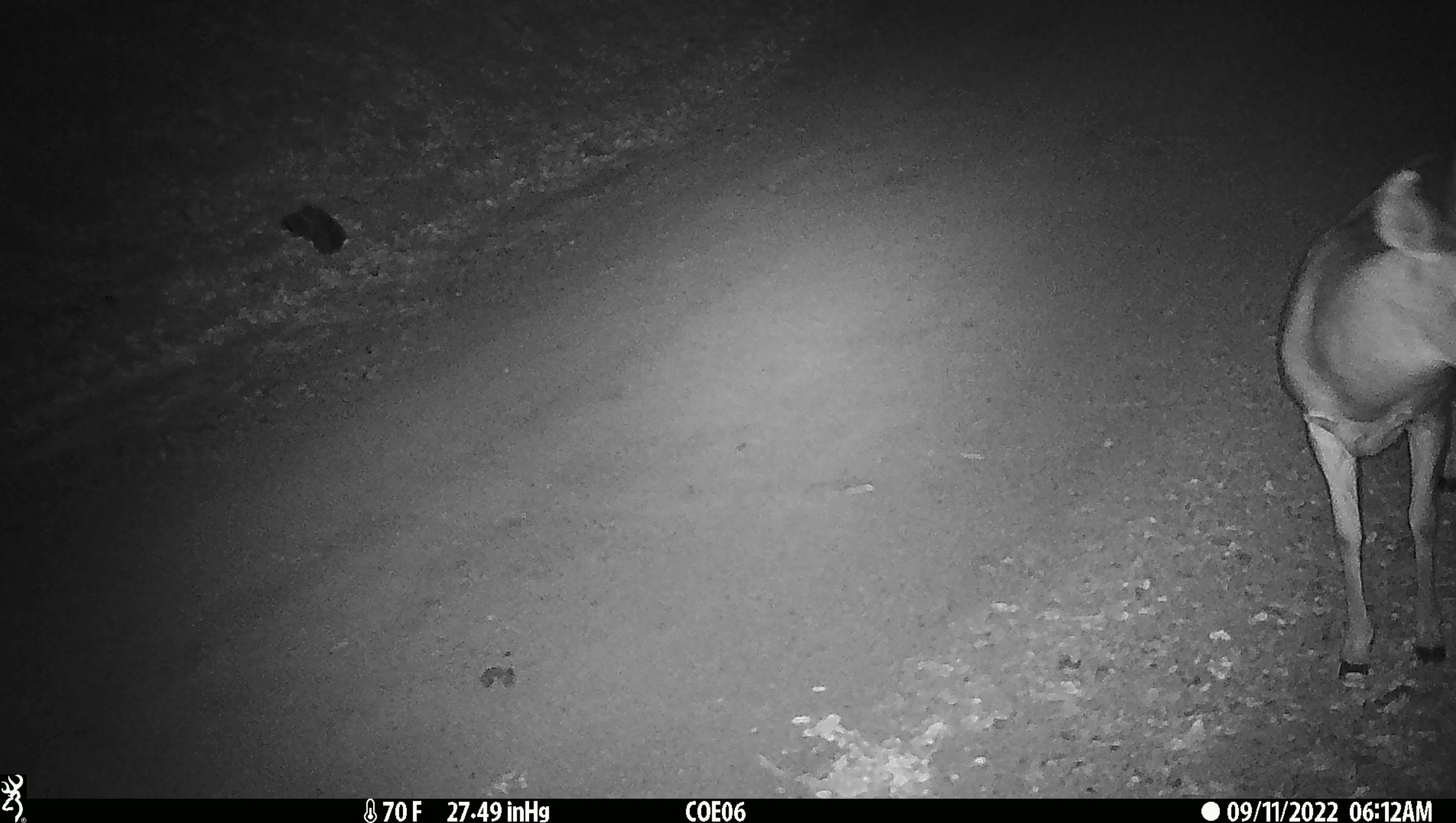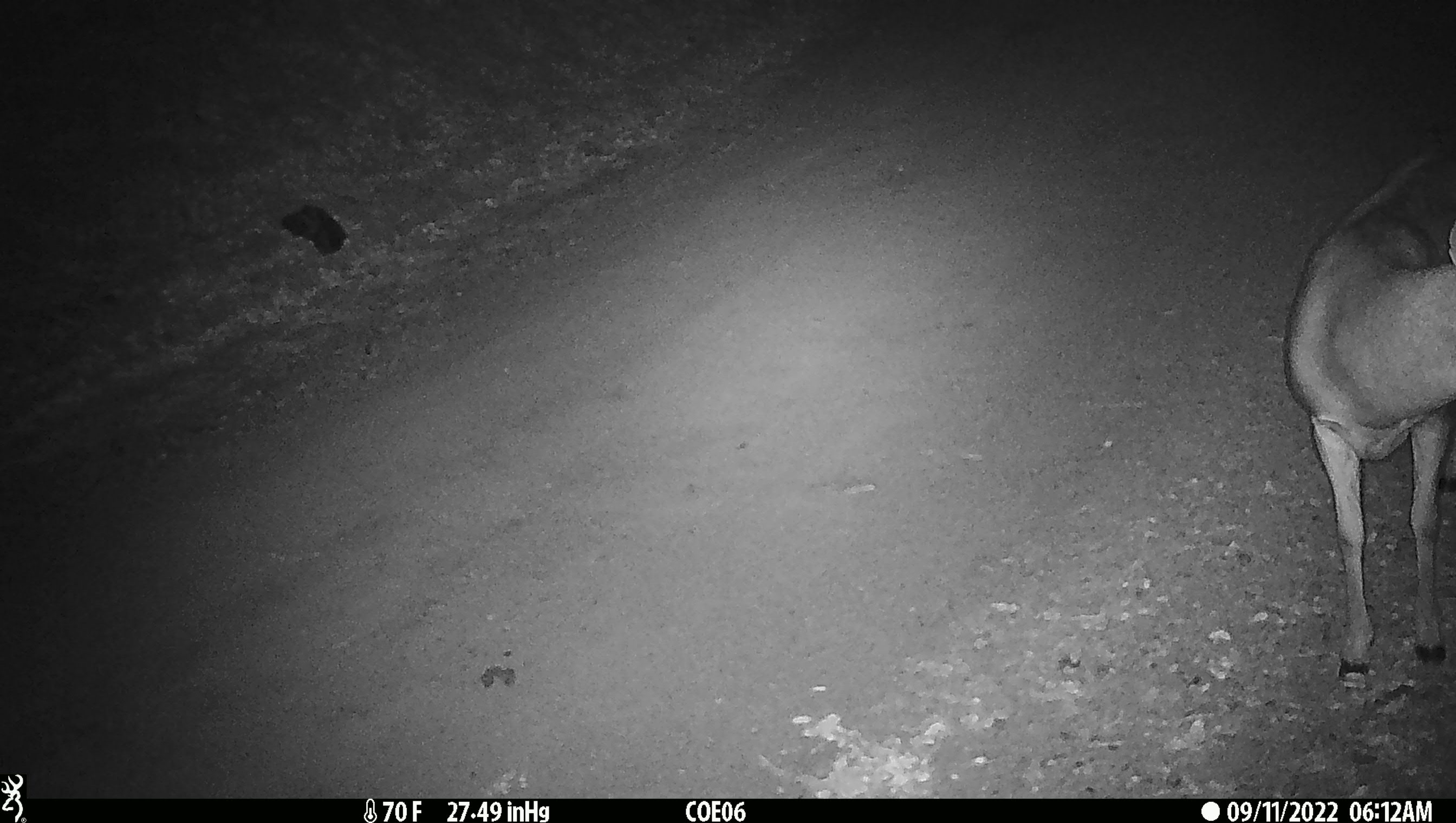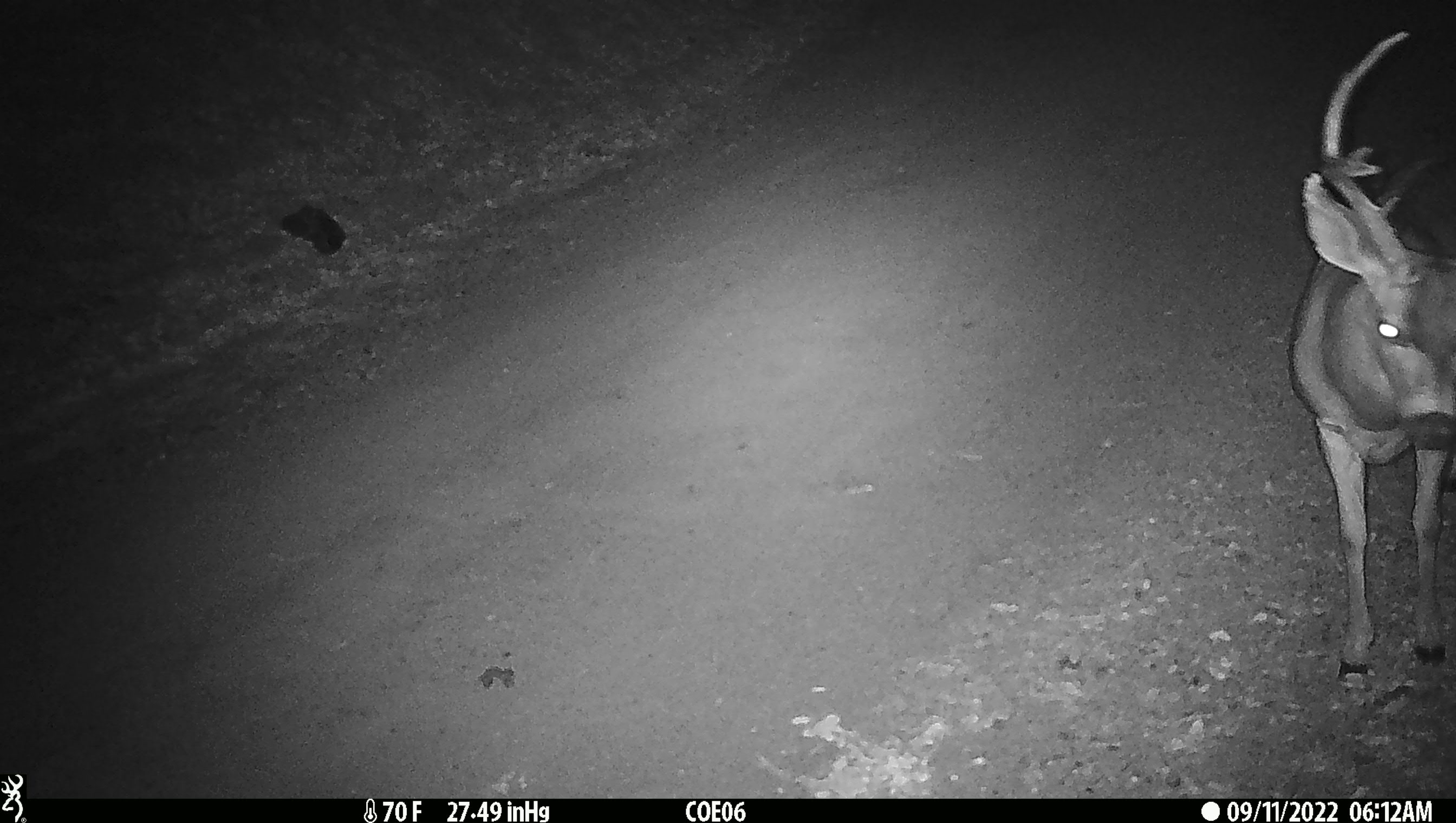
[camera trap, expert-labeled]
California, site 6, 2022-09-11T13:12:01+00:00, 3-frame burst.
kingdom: Animalia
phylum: Chordata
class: Mammalia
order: Artiodactyla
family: Cervidae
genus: Odocoileus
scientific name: Odocoileus hemionus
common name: mule deer